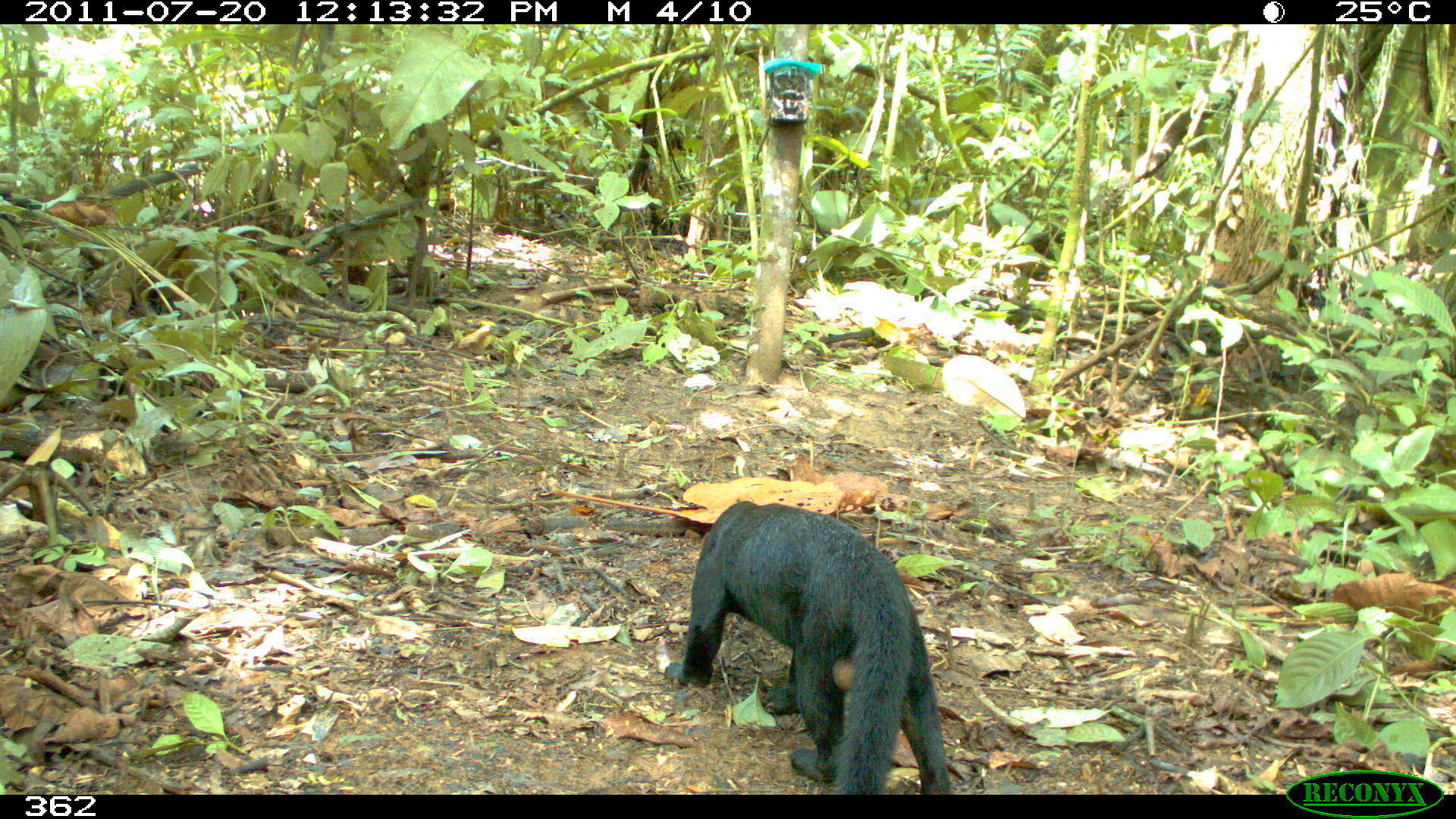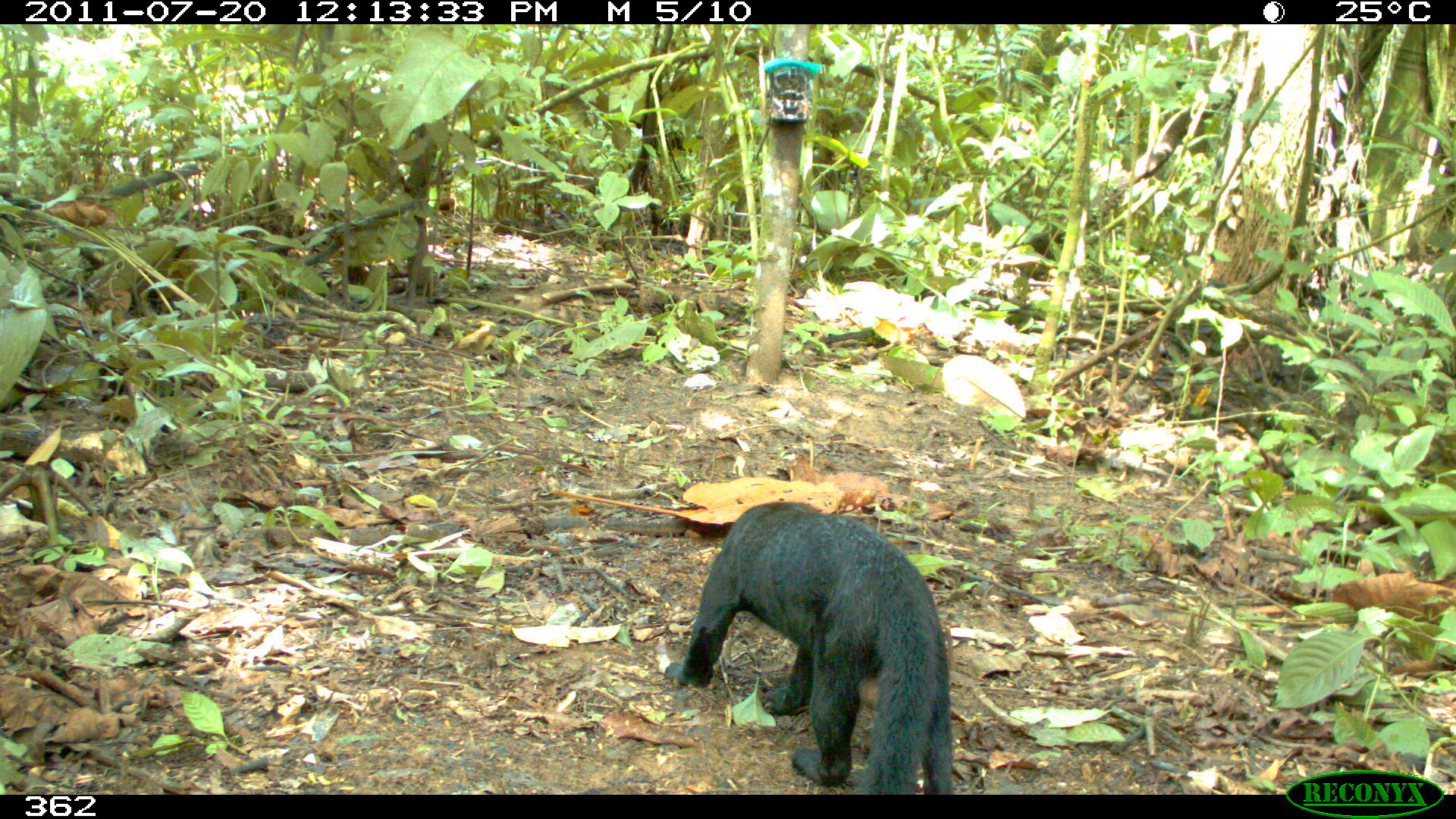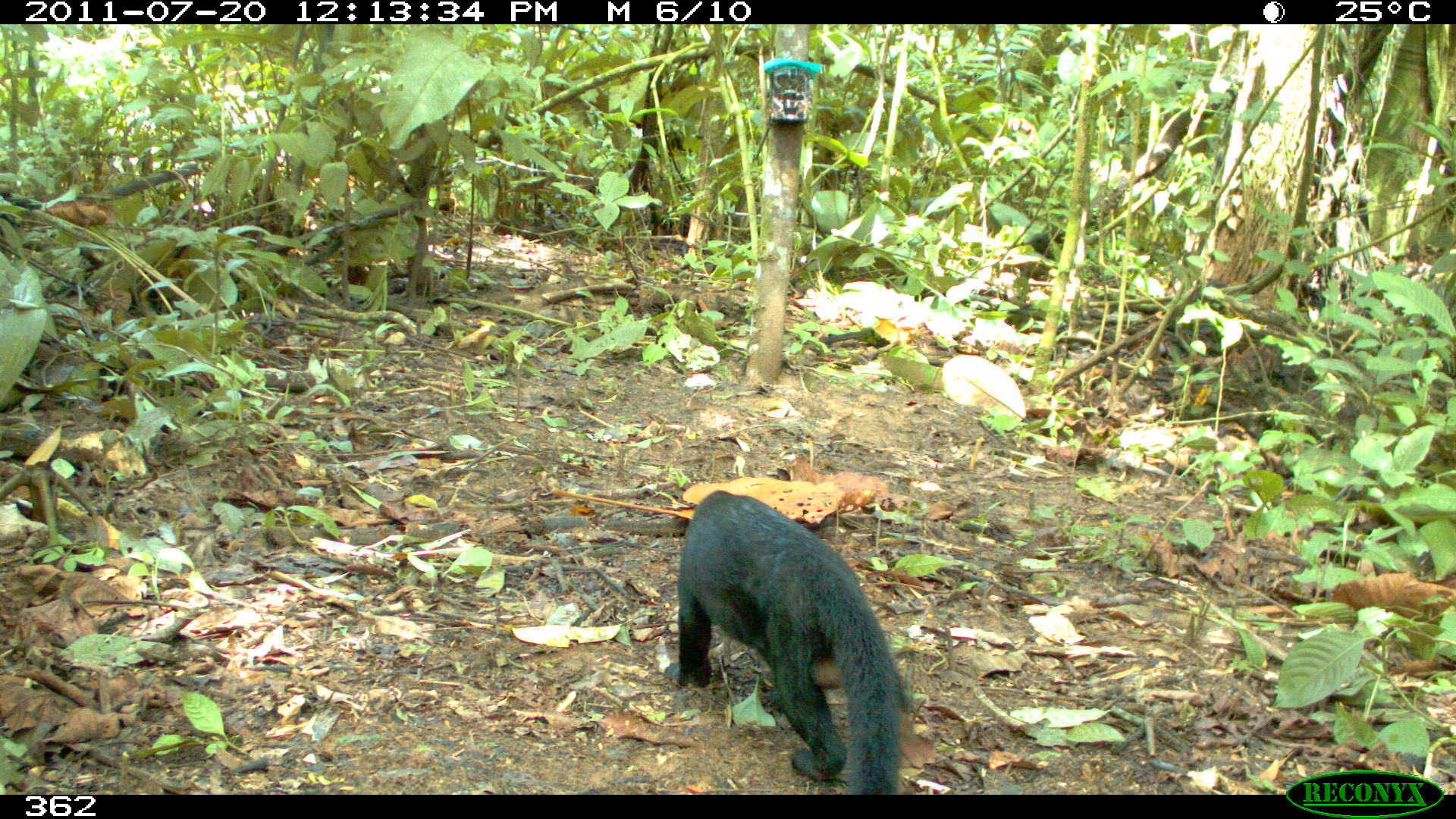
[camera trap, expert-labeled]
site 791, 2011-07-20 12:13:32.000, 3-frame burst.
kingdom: Animalia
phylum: Chordata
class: Mammalia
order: Carnivora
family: Mustelidae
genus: Eira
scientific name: Eira barbara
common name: tayra